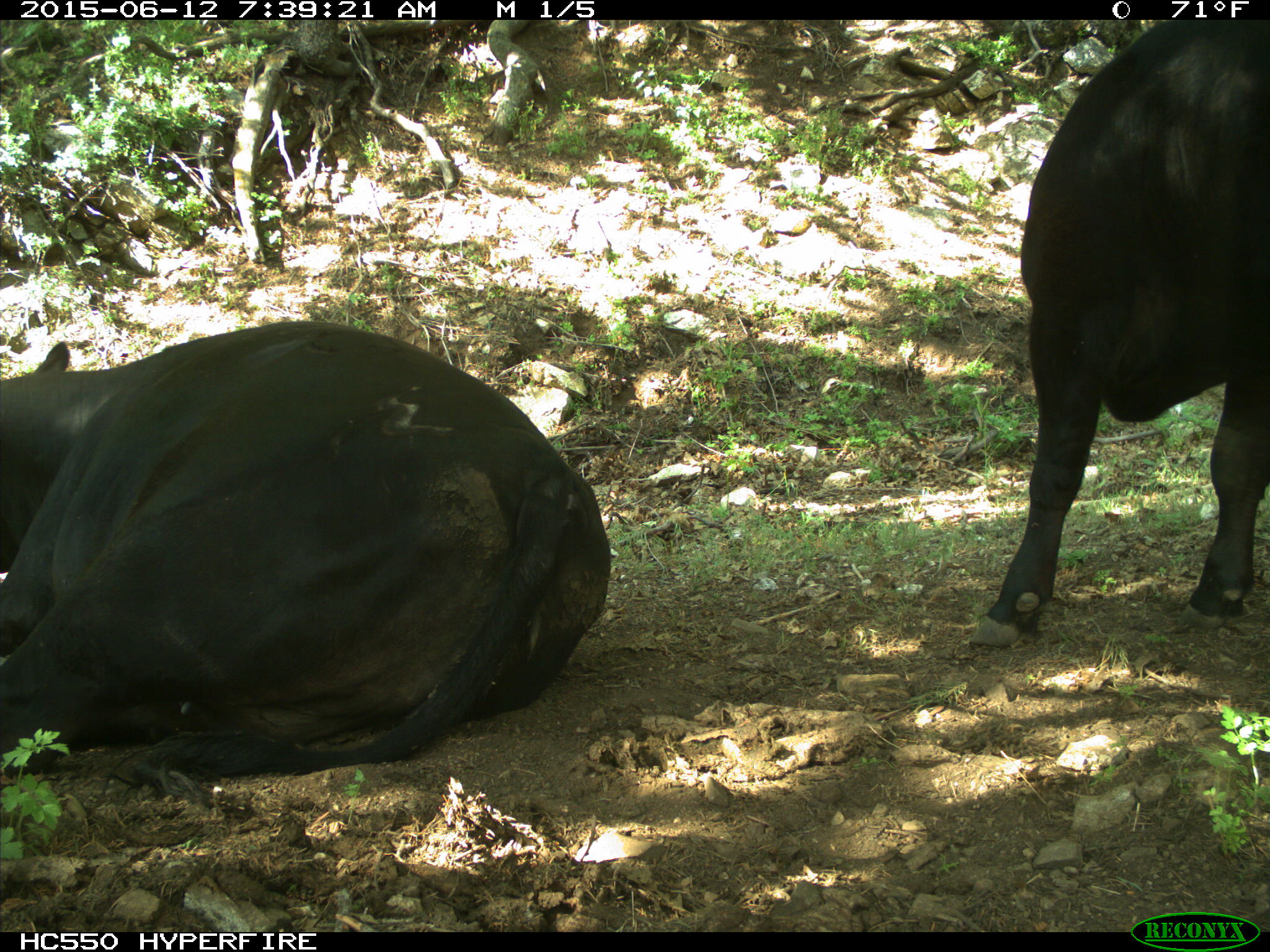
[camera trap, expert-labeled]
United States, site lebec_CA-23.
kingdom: Animalia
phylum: Chordata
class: Mammalia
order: Artiodactyla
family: Bovidae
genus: Bos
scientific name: Bos taurus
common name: domestic cow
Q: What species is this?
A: Bos taurus (domestic cow).